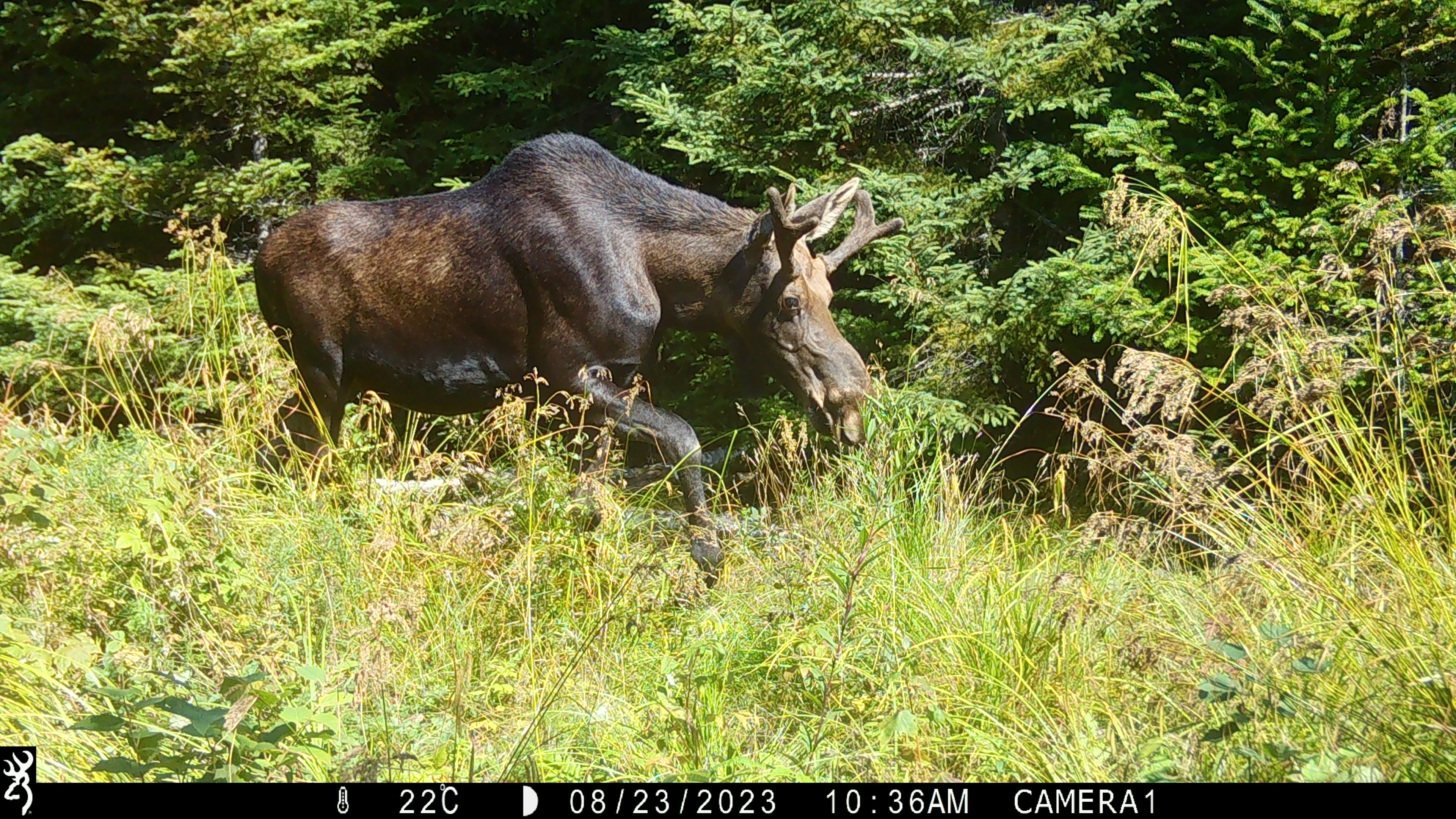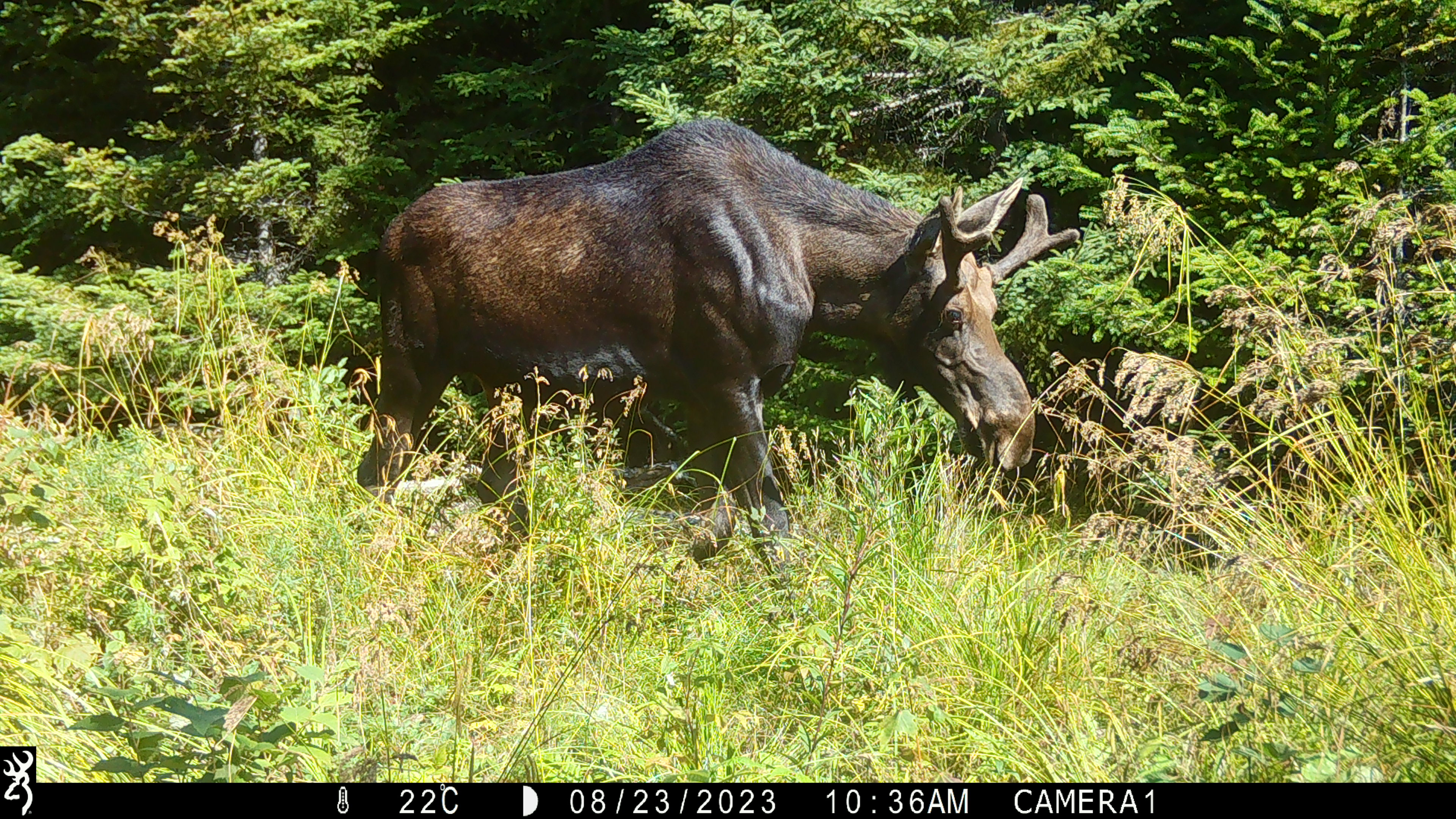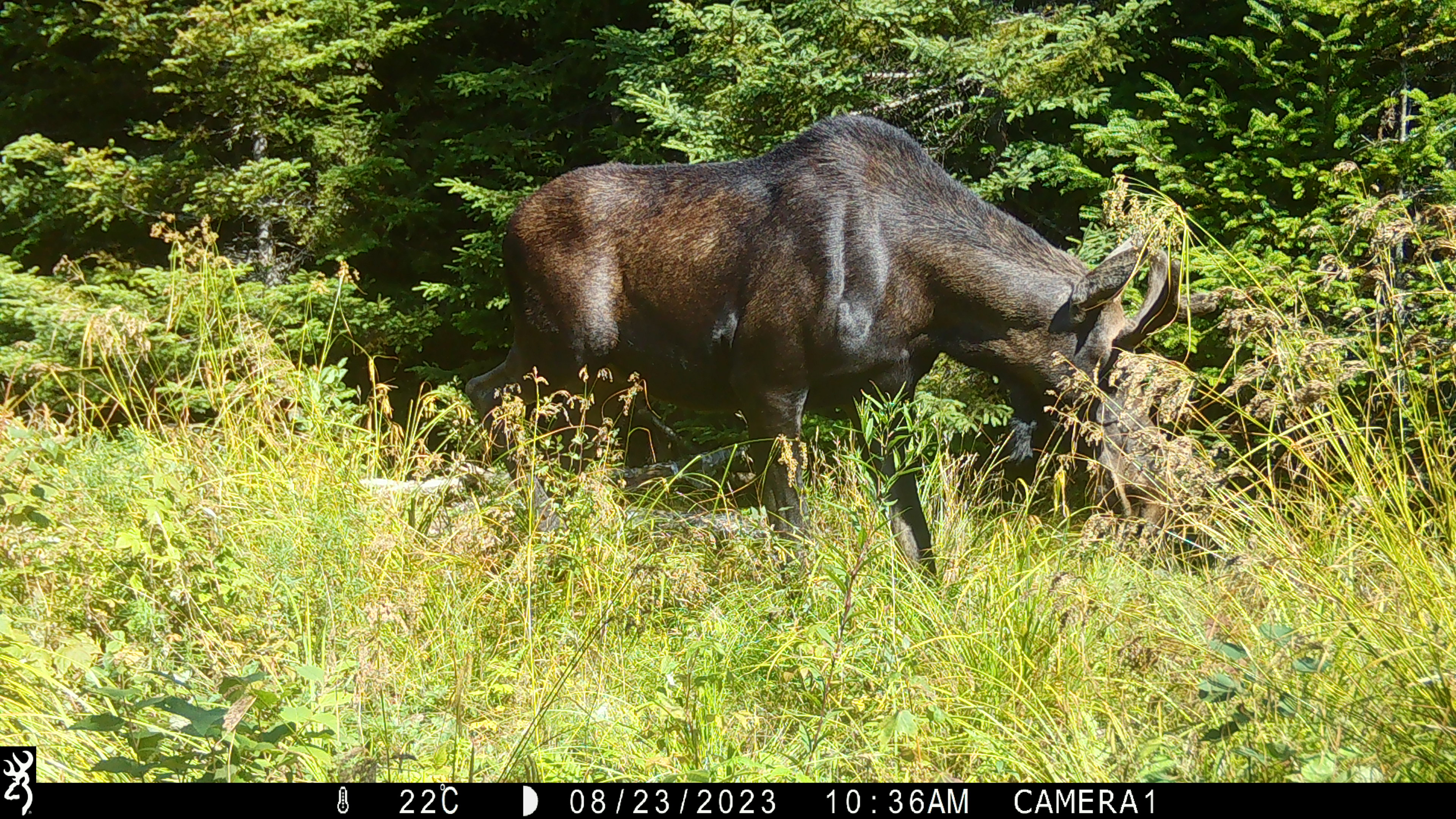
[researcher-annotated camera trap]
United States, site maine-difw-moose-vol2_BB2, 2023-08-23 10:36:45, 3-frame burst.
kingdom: Animalia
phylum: Chordata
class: Mammalia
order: Artiodactyla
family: Cervidae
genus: Alces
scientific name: Alces alces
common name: moose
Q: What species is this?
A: Moose (Alces alces).